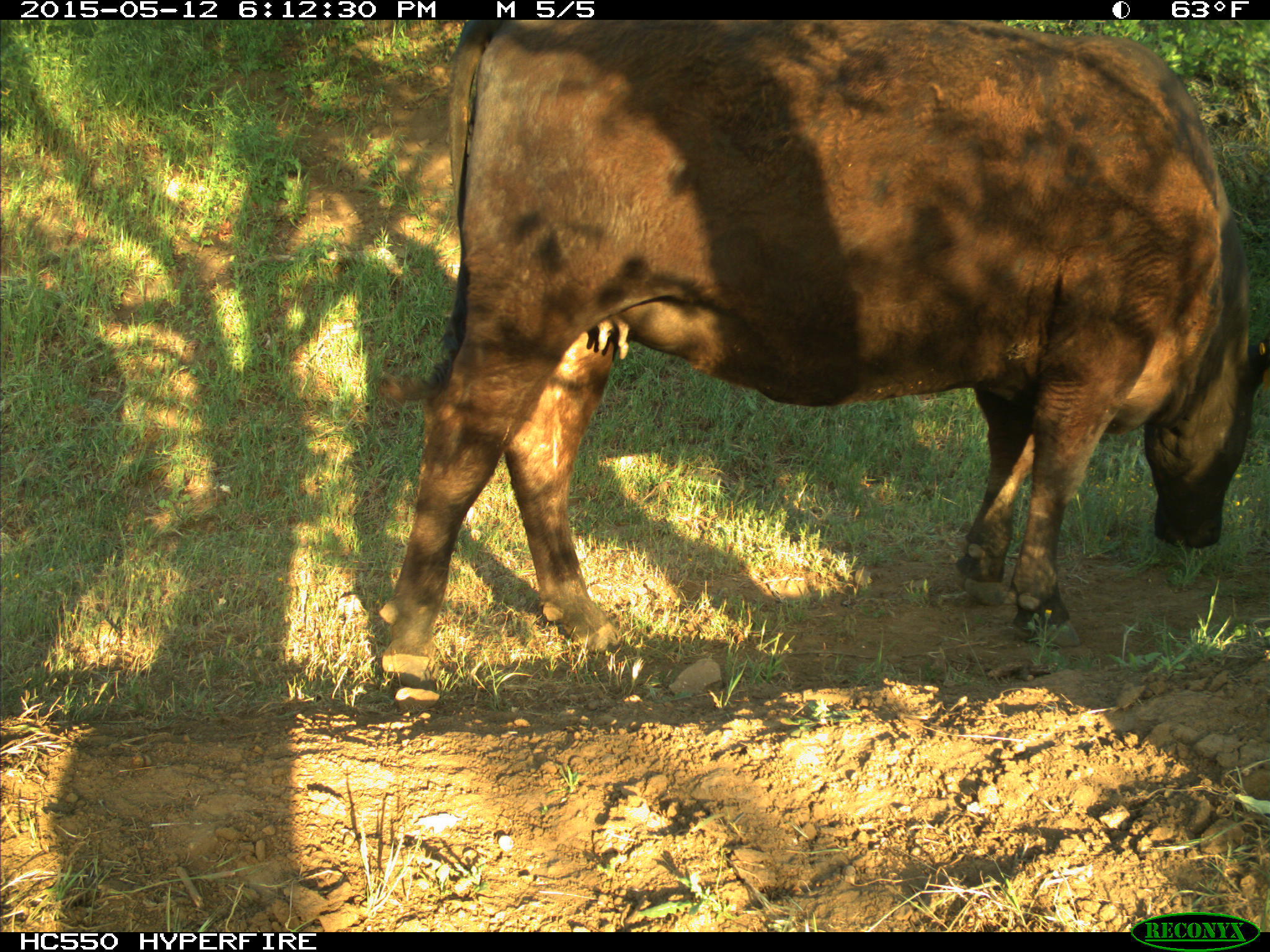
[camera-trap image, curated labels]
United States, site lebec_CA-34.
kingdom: Animalia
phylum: Chordata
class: Mammalia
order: Artiodactyla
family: Bovidae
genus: Bos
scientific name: Bos taurus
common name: domestic cow